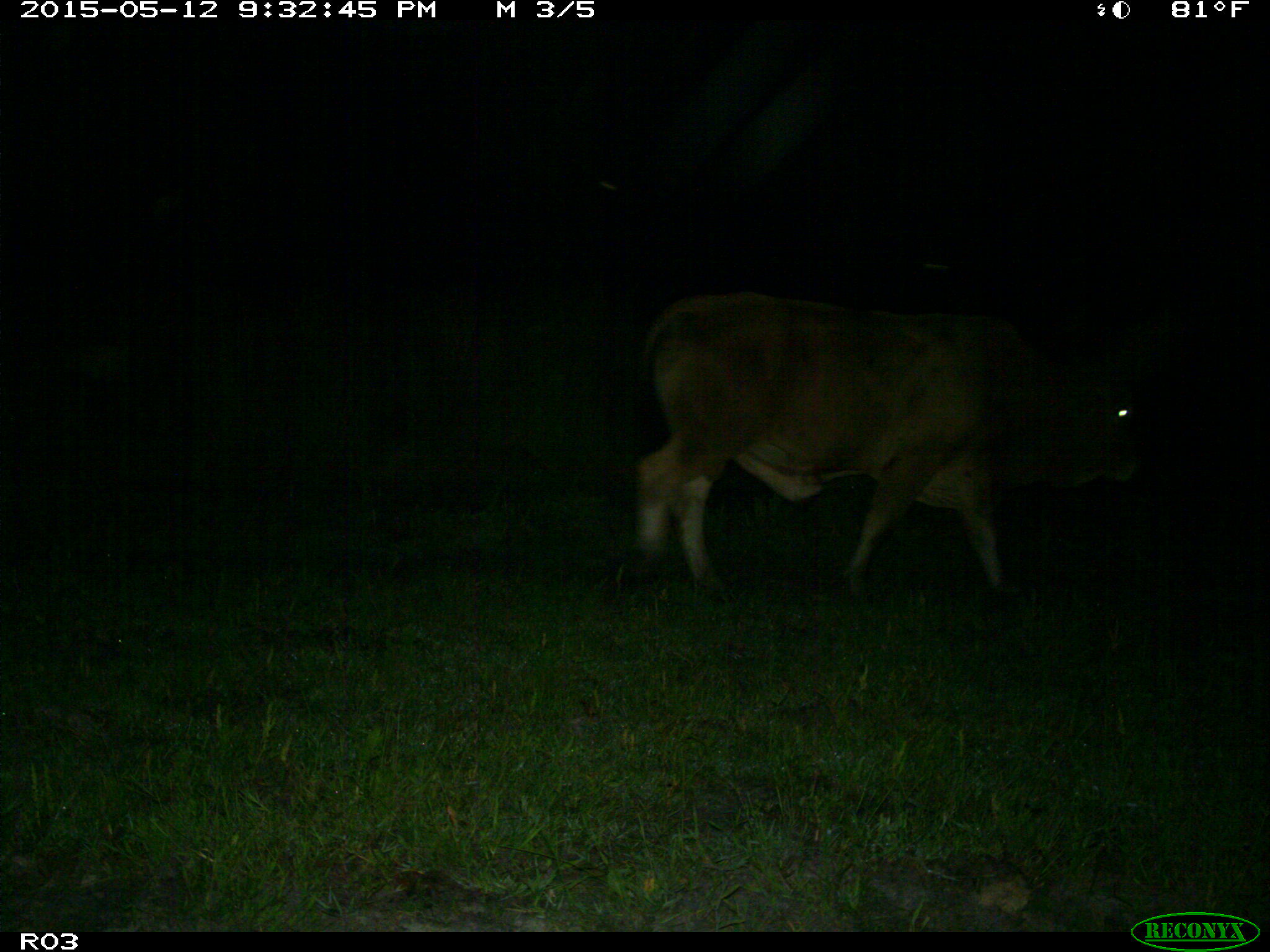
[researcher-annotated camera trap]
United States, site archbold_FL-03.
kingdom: Animalia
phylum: Chordata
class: Mammalia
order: Artiodactyla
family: Bovidae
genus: Bos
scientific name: Bos taurus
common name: domestic cow